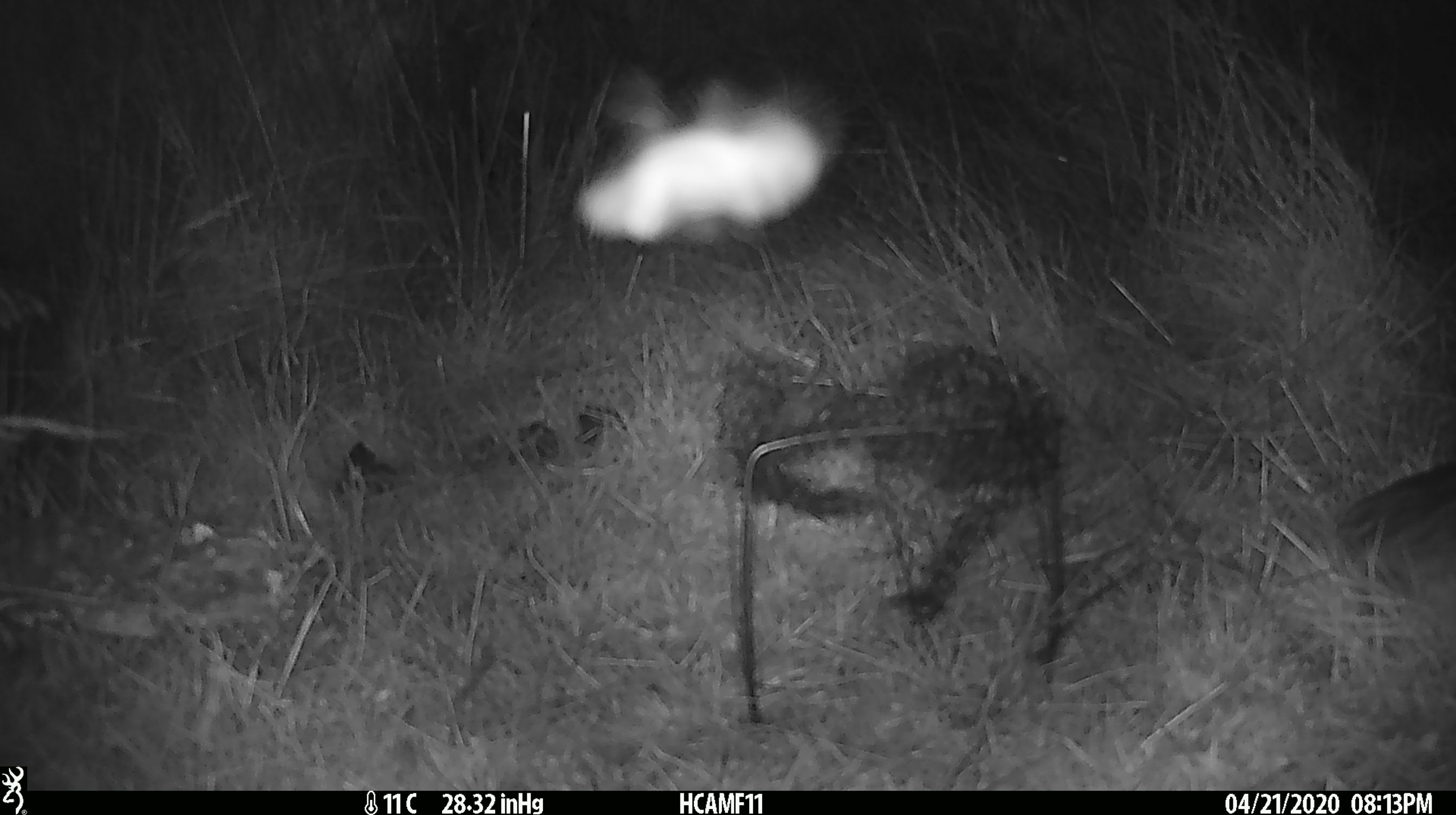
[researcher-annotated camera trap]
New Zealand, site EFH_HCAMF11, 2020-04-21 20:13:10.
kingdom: Animalia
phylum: Arthropoda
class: Insecta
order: Lepidoptera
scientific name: Lepidoptera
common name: moth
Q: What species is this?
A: Moth (Lepidoptera).